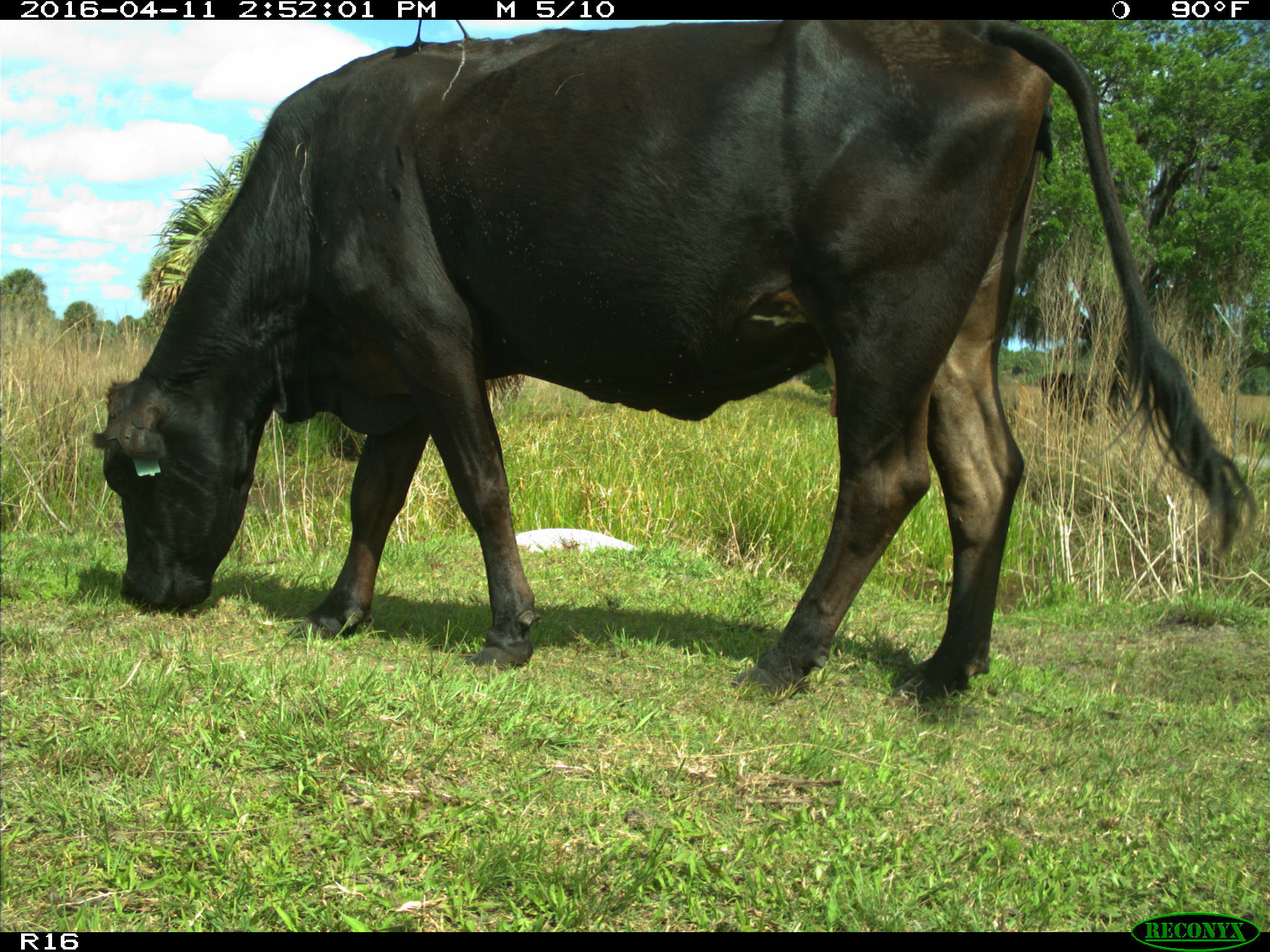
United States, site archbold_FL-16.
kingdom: Animalia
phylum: Chordata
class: Mammalia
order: Artiodactyla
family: Bovidae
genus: Bos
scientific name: Bos taurus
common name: domestic cow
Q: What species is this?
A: Bos taurus (domestic cow).